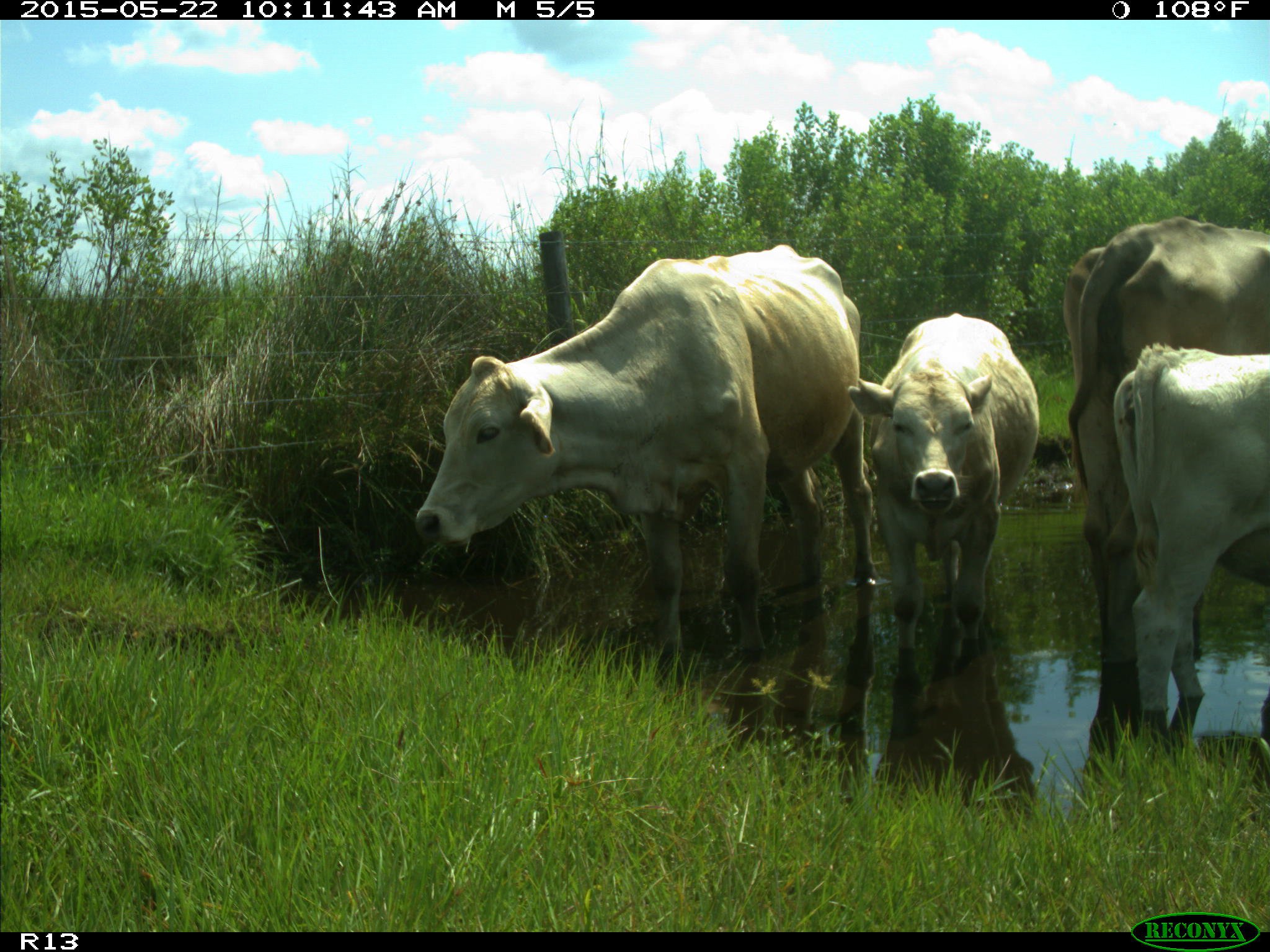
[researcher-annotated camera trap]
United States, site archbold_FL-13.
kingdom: Animalia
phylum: Chordata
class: Mammalia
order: Artiodactyla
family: Bovidae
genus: Bos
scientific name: Bos taurus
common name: domestic cow